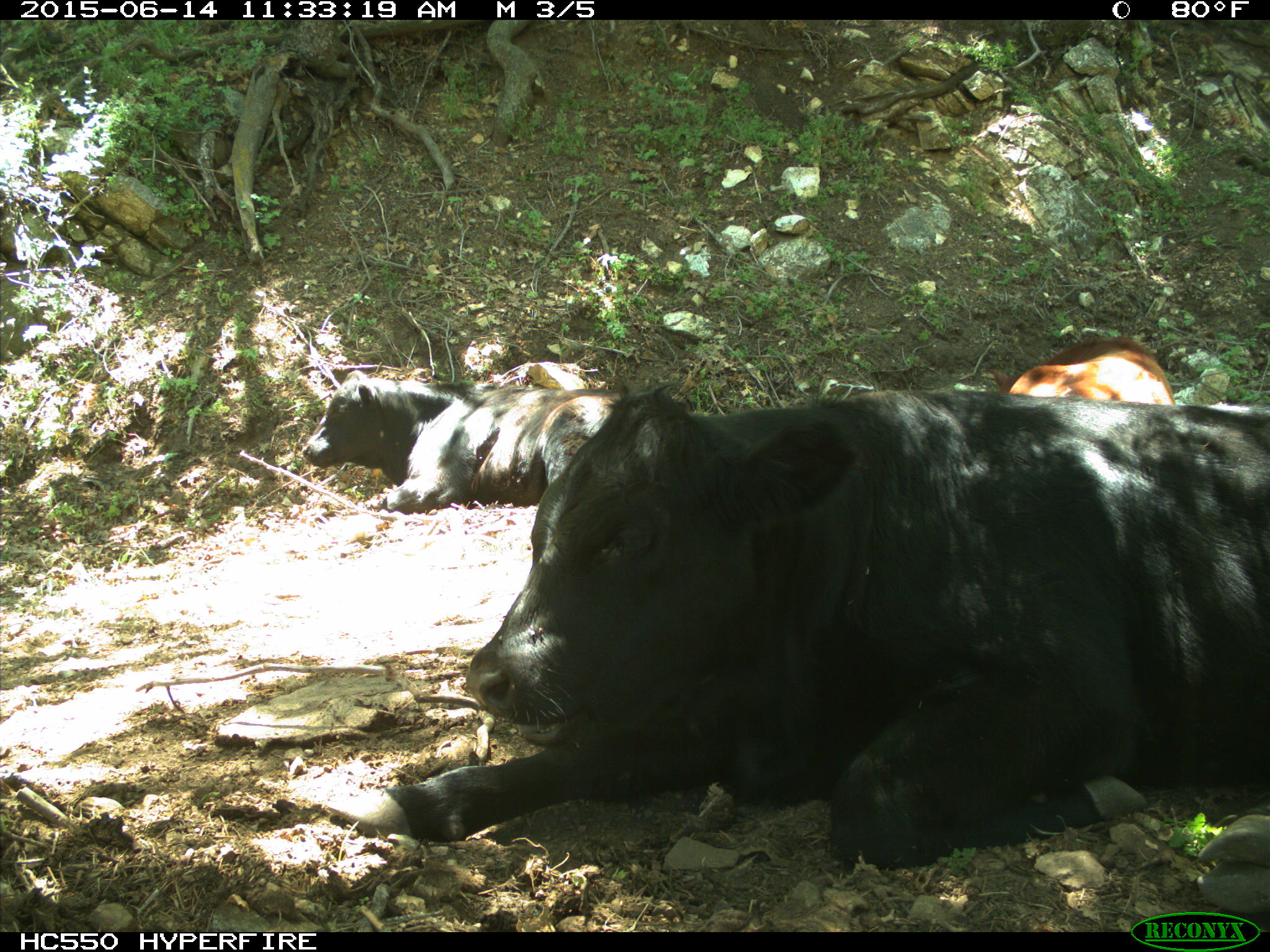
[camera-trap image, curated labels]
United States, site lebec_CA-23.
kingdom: Animalia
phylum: Chordata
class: Mammalia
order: Artiodactyla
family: Bovidae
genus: Bos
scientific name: Bos taurus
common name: domestic cow